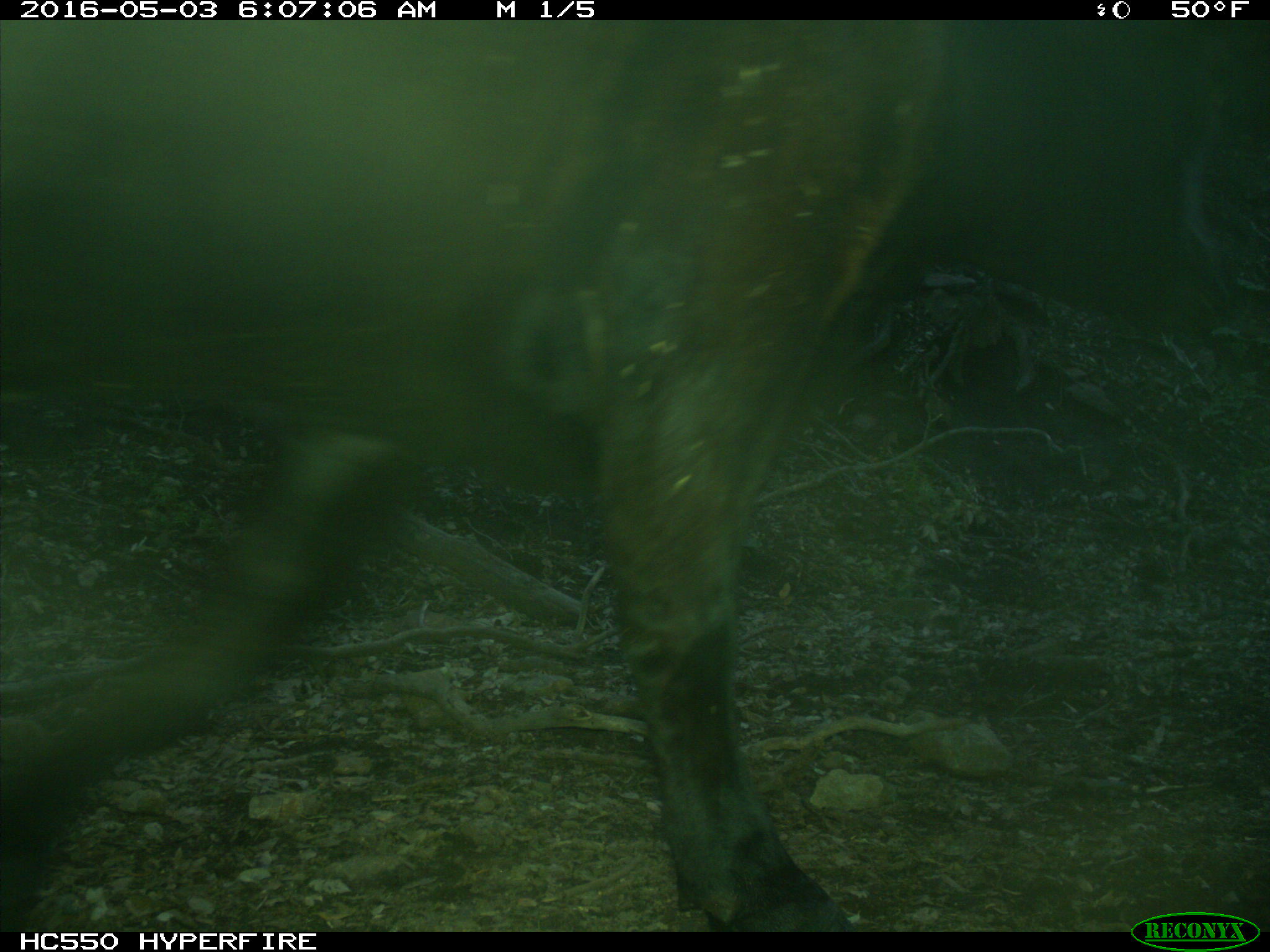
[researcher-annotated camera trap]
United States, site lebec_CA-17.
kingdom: Animalia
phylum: Chordata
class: Mammalia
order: Artiodactyla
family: Bovidae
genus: Bos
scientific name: Bos taurus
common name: domestic cow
Bos taurus (domestic cow).